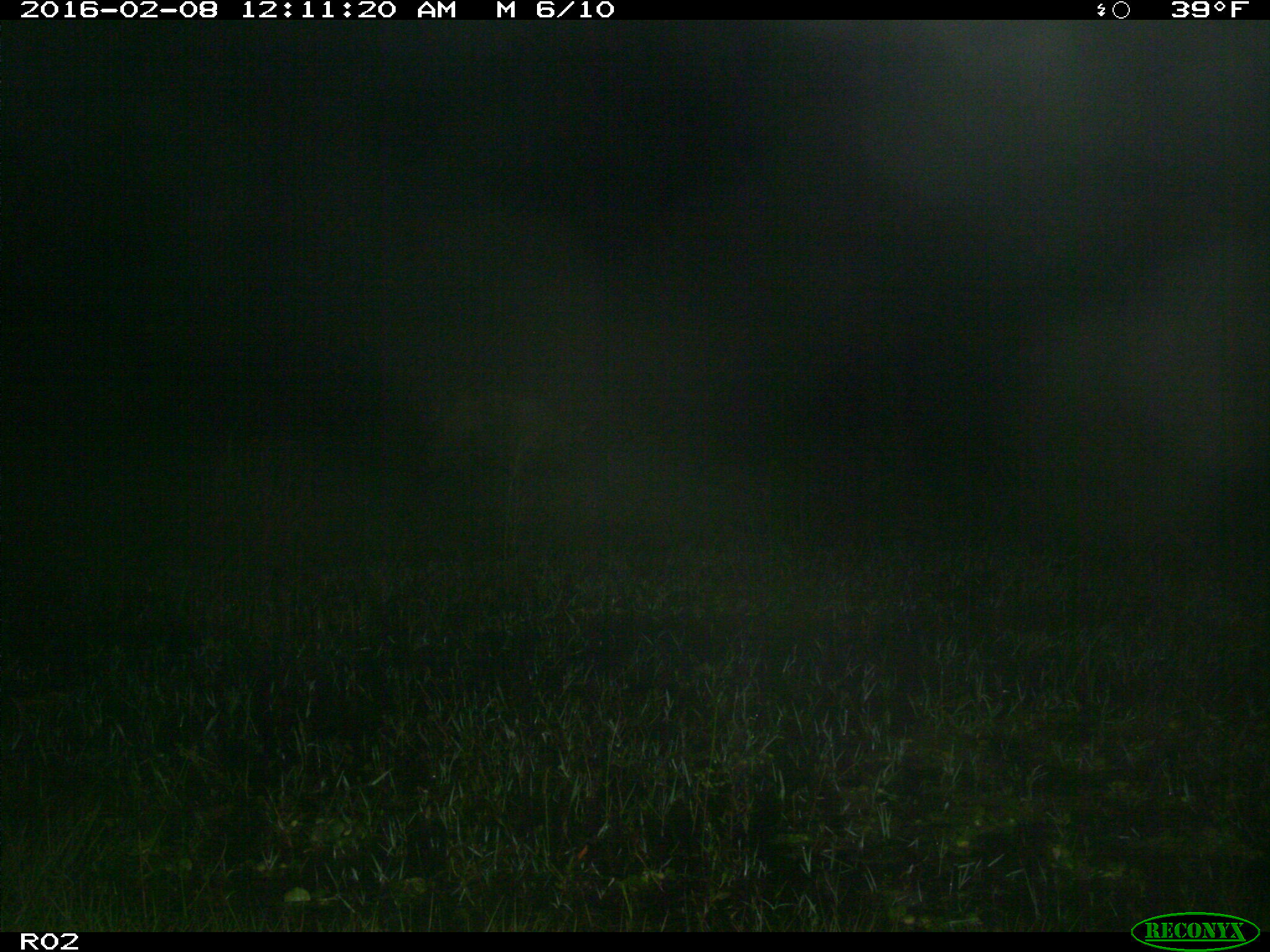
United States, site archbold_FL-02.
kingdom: Animalia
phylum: Chordata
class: Mammalia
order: Artiodactyla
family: Suidae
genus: Sus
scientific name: Sus scrofa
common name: wild boar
Sus scrofa (wild boar).